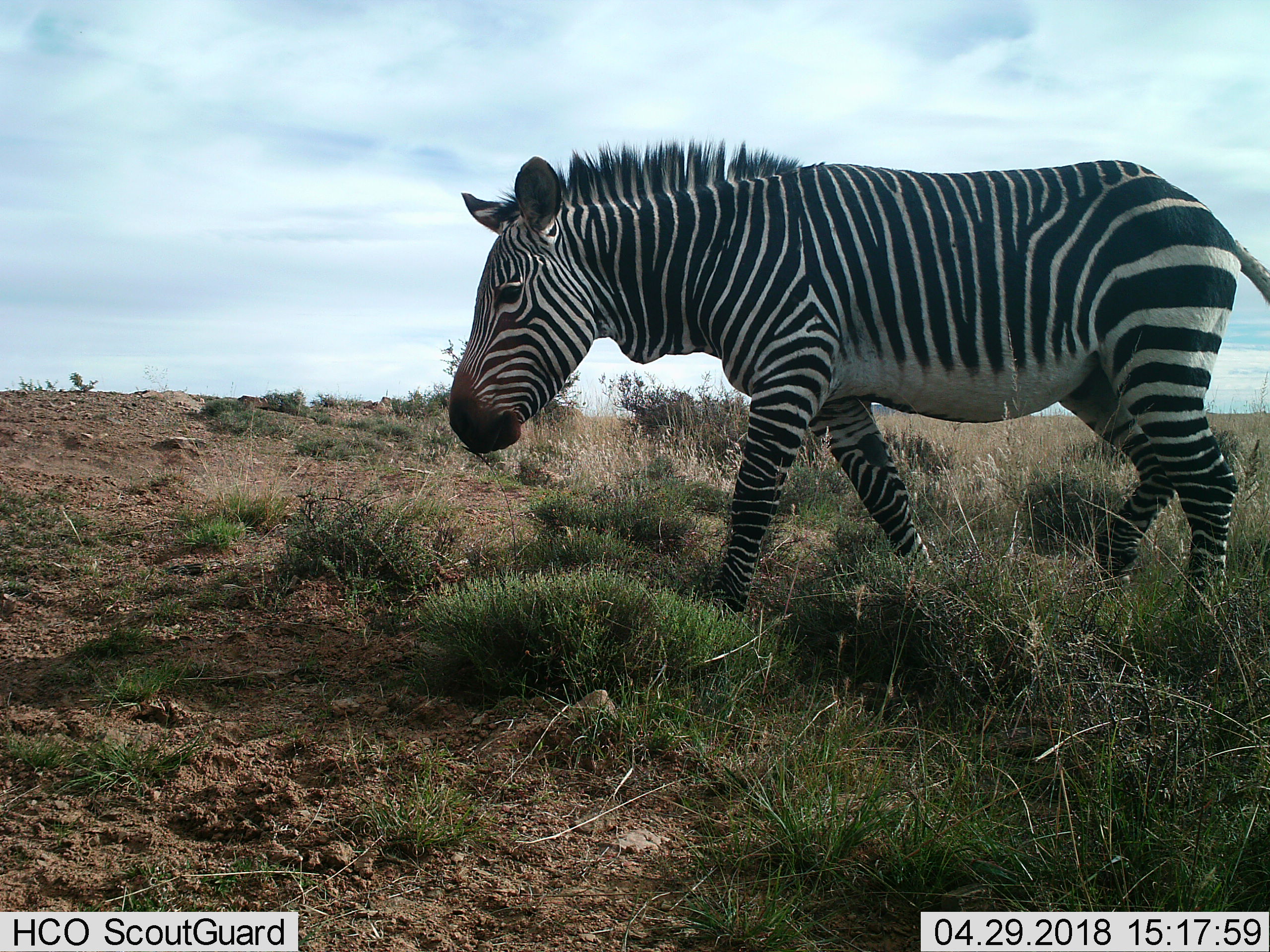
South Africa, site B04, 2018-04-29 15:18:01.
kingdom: Animalia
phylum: Chordata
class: Mammalia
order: Perissodactyla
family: Equidae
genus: Equus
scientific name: Equus zebra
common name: mountain zebra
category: zebramountain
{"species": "zebramountain (mountain zebra) (Equus zebra)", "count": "1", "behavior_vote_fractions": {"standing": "14%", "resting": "0%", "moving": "86%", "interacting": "0%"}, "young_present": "0%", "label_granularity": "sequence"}